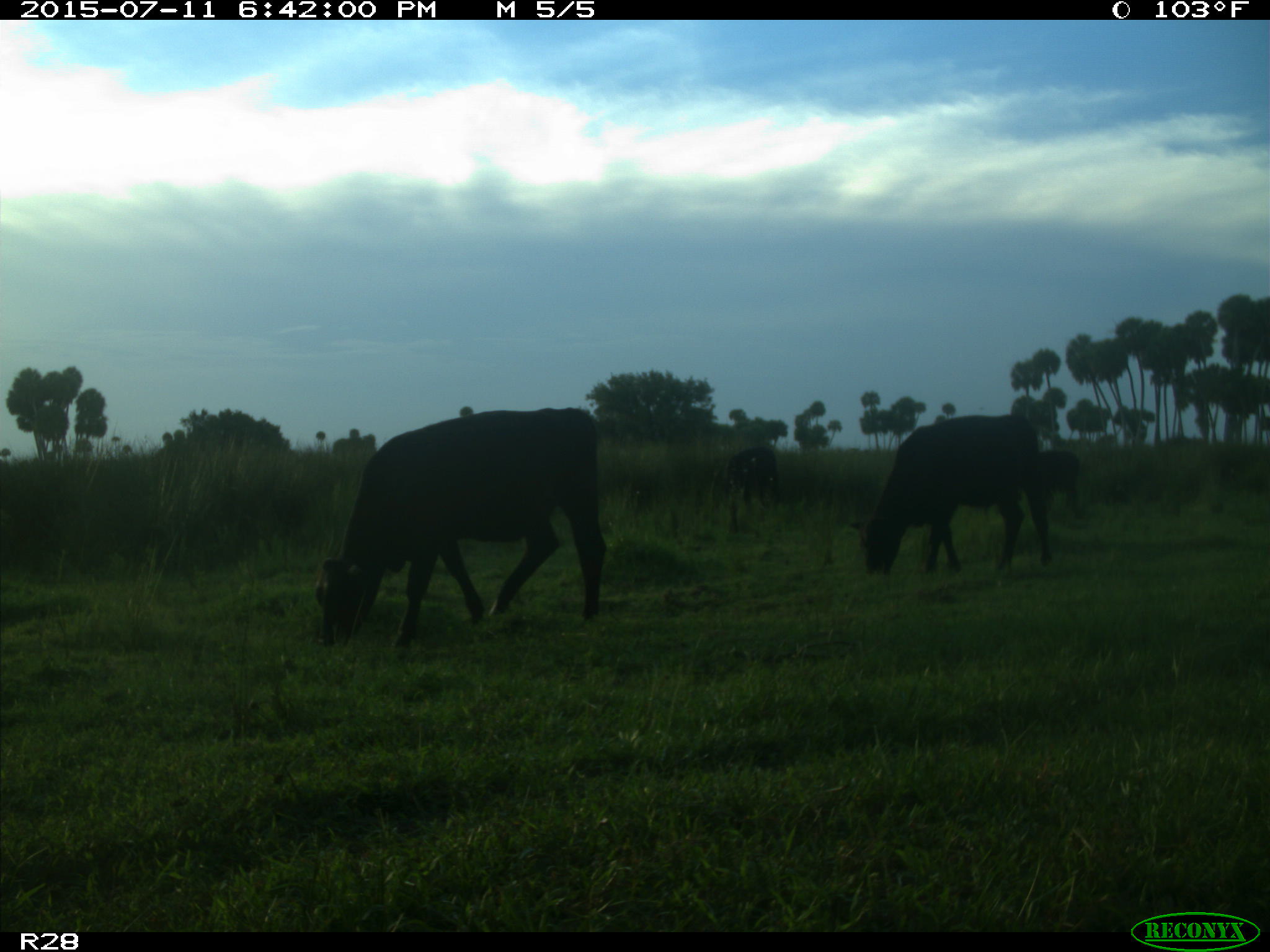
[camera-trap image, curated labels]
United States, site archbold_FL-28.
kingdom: Animalia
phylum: Chordata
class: Mammalia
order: Artiodactyla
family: Bovidae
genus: Bos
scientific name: Bos taurus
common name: domestic cow